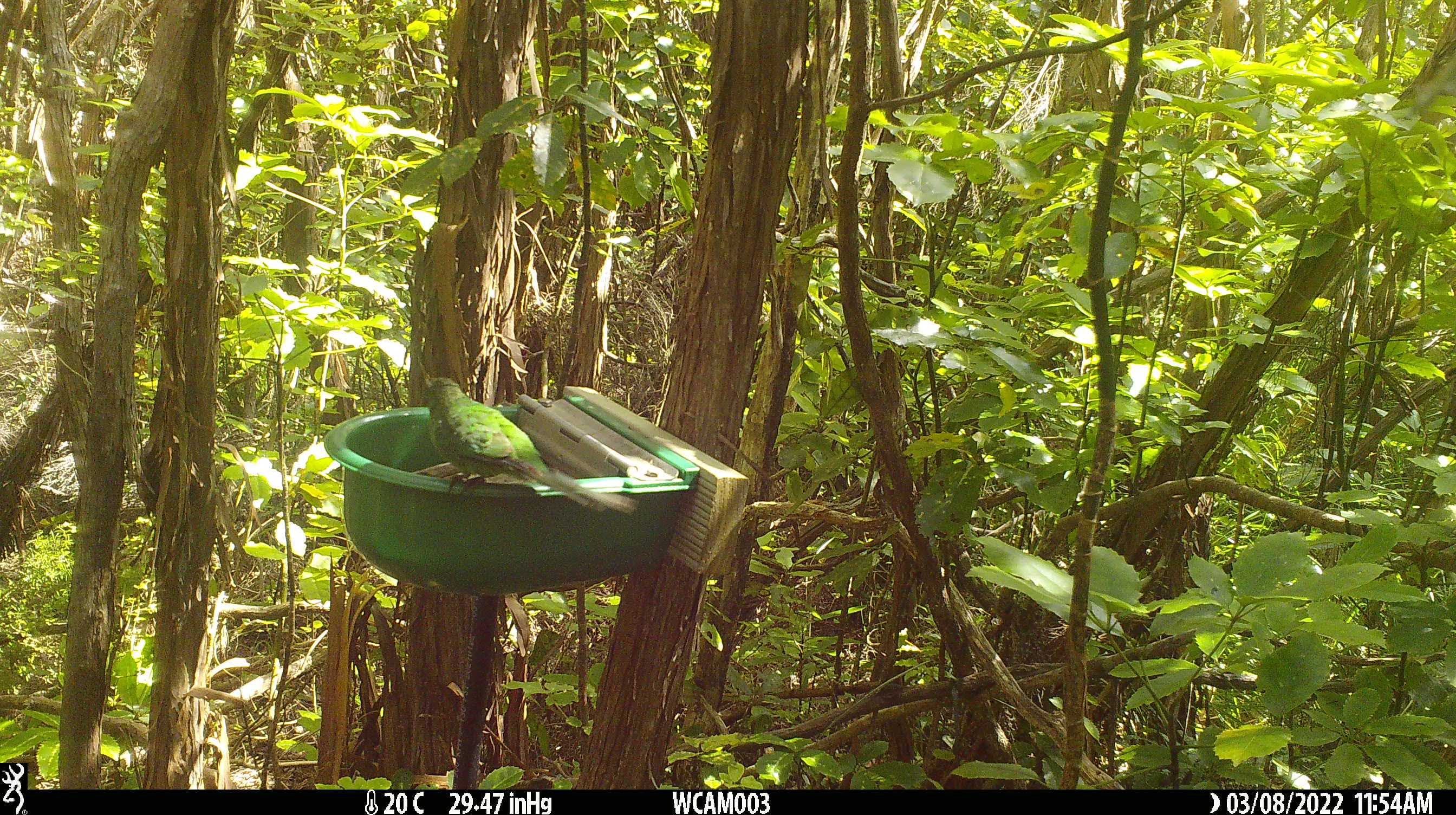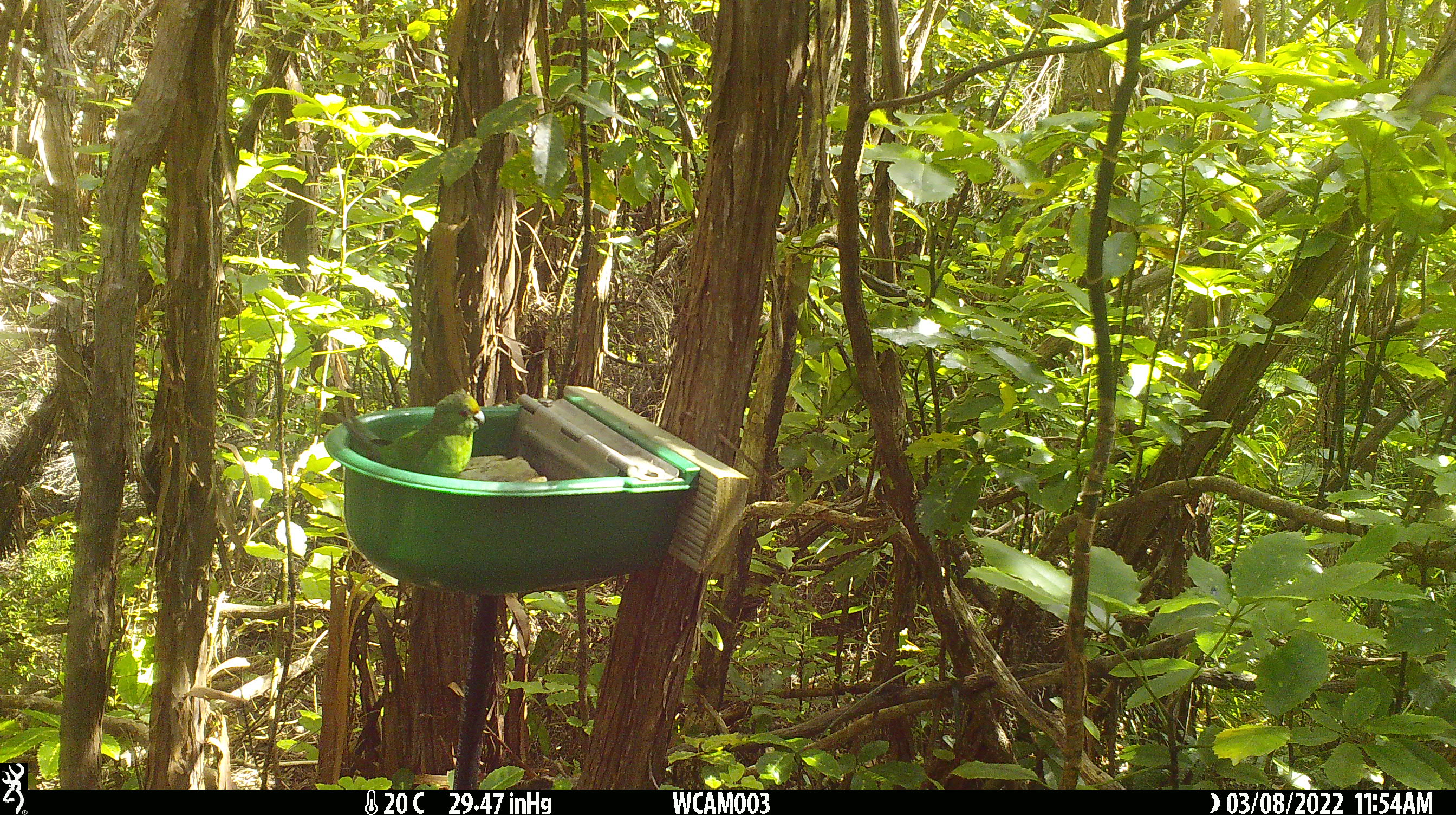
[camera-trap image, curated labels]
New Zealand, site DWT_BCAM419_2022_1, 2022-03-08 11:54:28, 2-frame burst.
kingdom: Animalia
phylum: Chordata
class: Aves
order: Psittaciformes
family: Psittaculidae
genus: Cyanoramphus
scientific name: Cyanoramphus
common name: parakeet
Parakeet (Cyanoramphus).